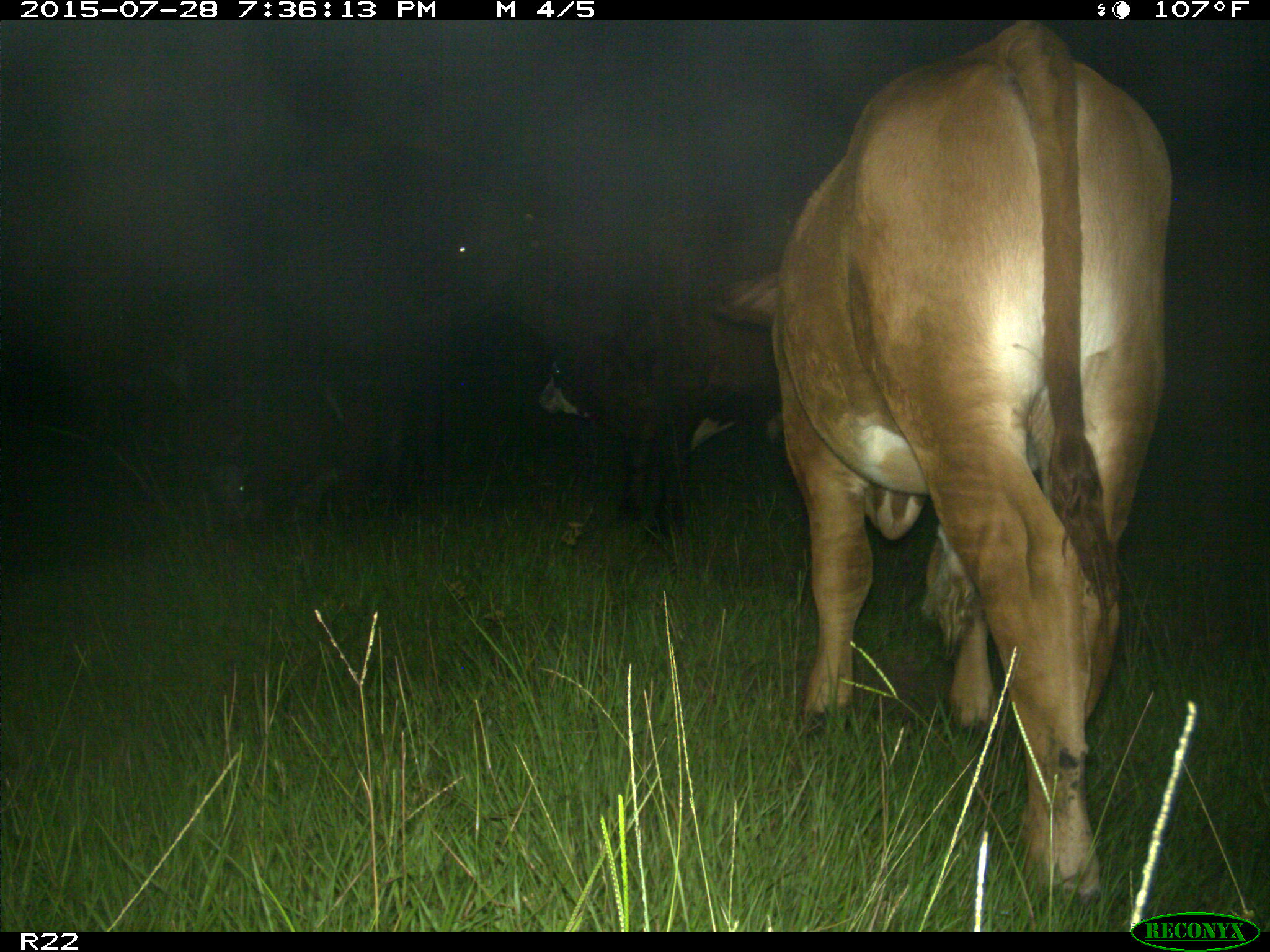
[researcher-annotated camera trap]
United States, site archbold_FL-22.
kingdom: Animalia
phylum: Chordata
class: Mammalia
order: Artiodactyla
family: Bovidae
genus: Bos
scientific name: Bos taurus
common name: domestic cow